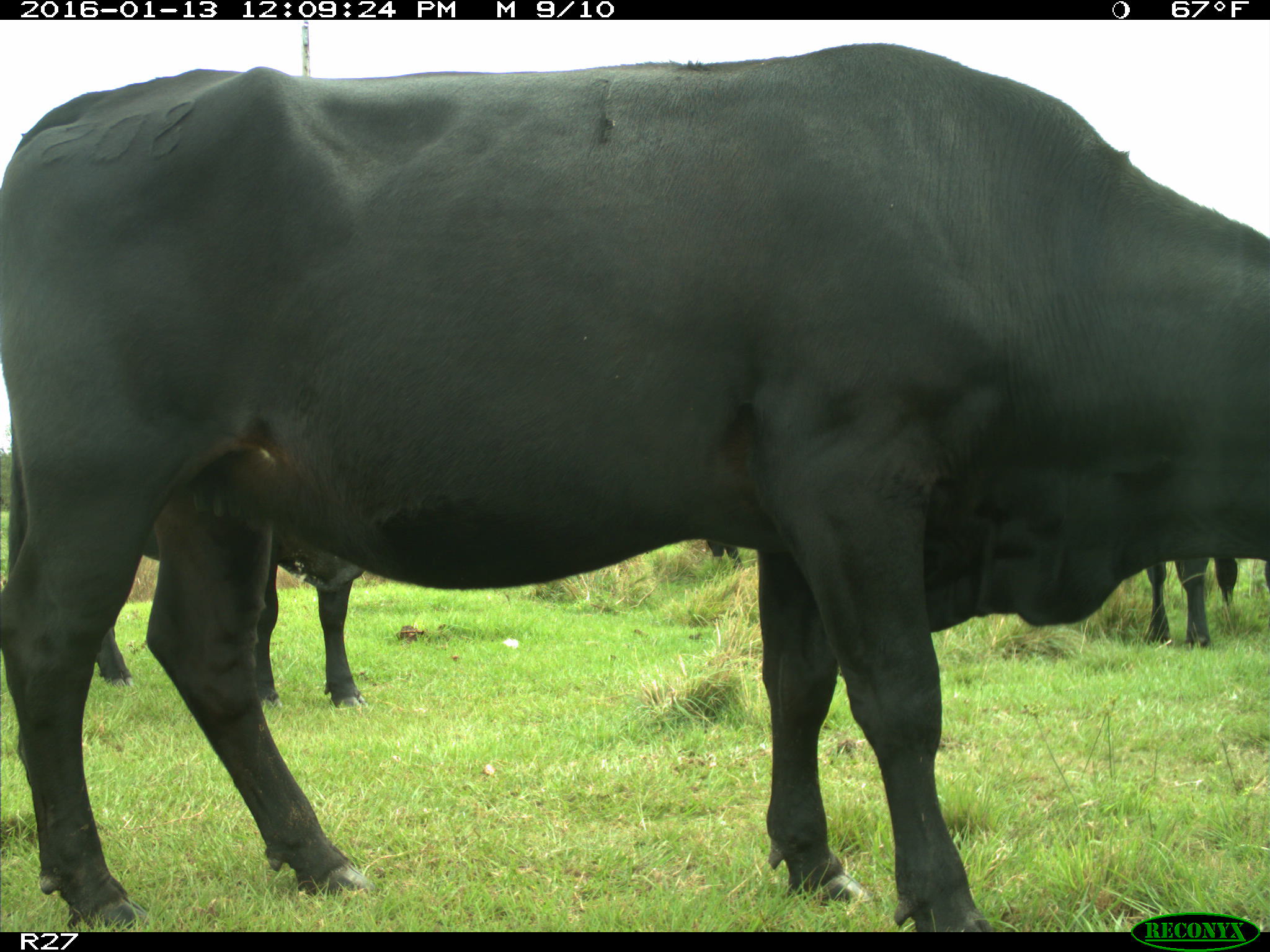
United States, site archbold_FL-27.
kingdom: Animalia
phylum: Chordata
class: Mammalia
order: Artiodactyla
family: Bovidae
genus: Bos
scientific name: Bos taurus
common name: domestic cow